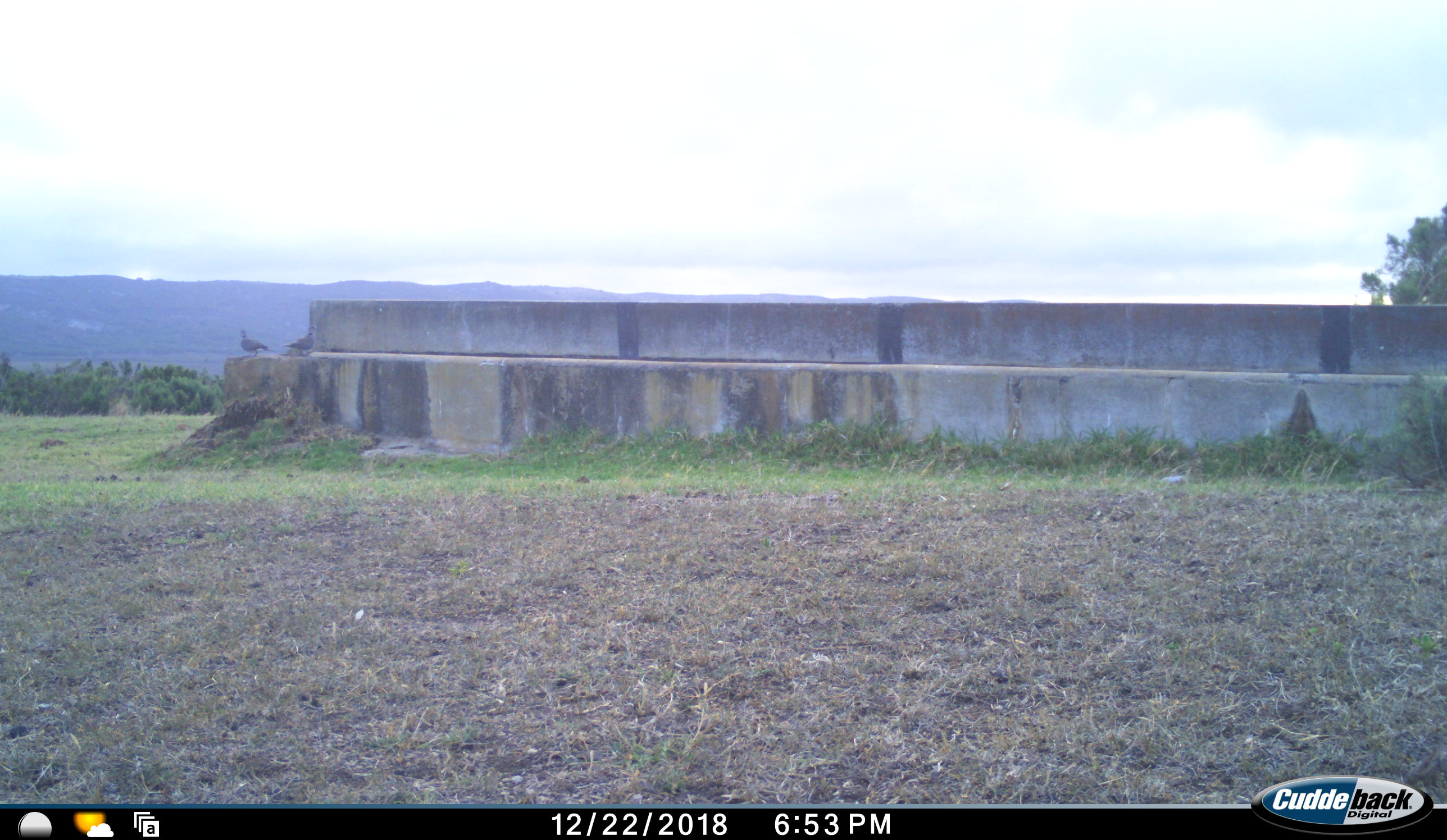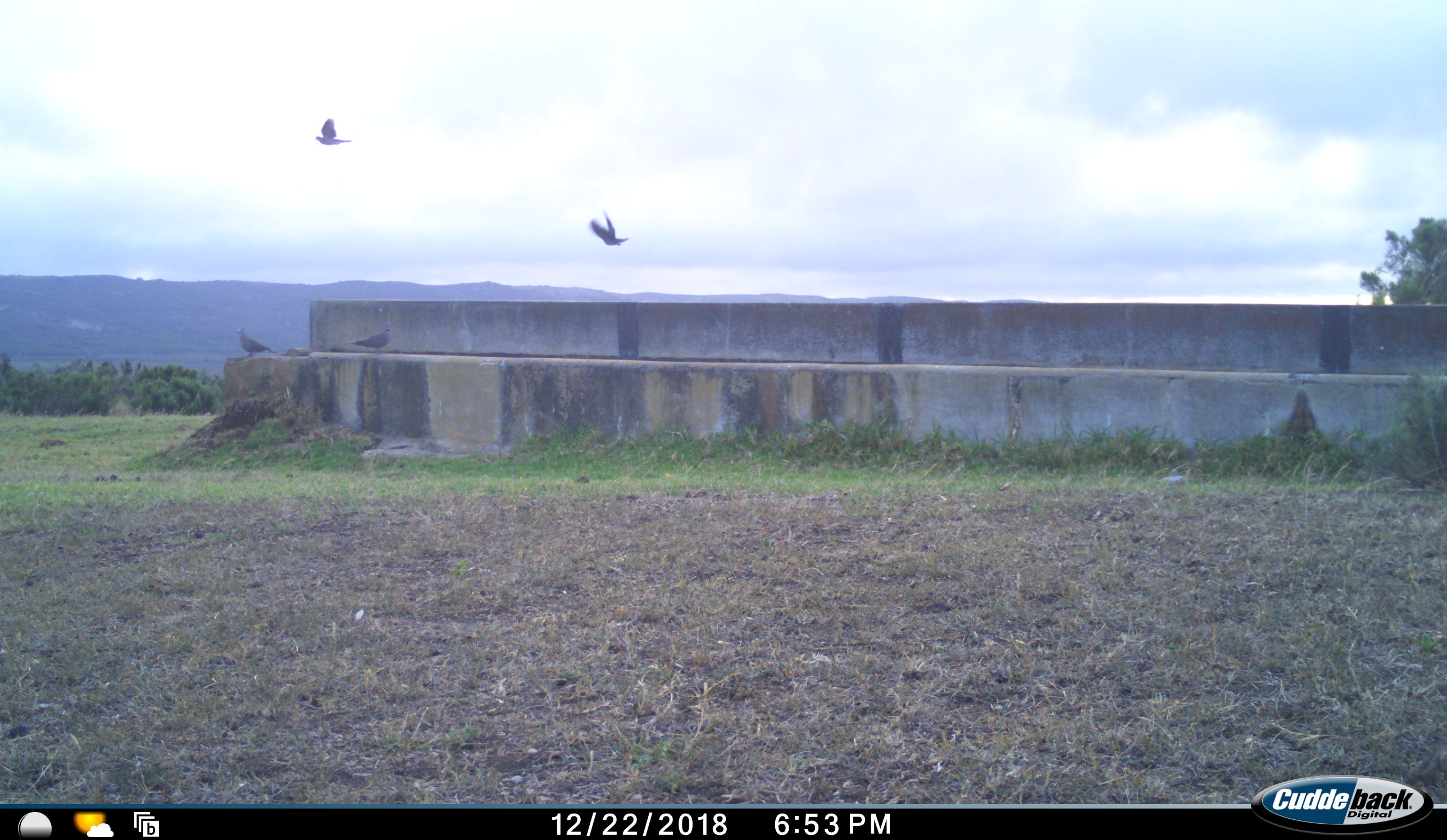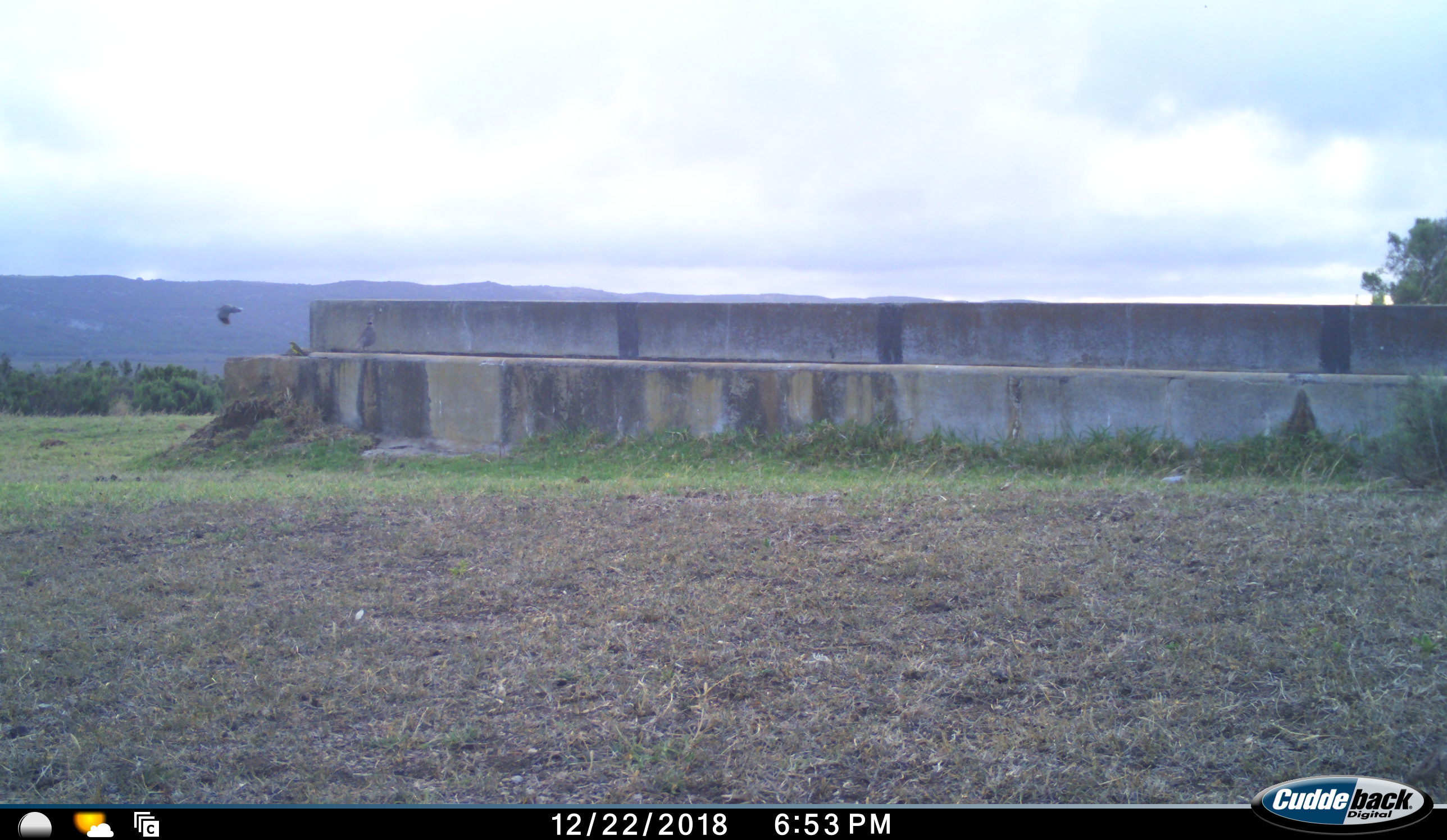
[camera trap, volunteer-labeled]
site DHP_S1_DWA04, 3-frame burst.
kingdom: Animalia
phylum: Chordata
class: Aves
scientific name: Aves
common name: bird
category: birdother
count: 4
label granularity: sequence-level